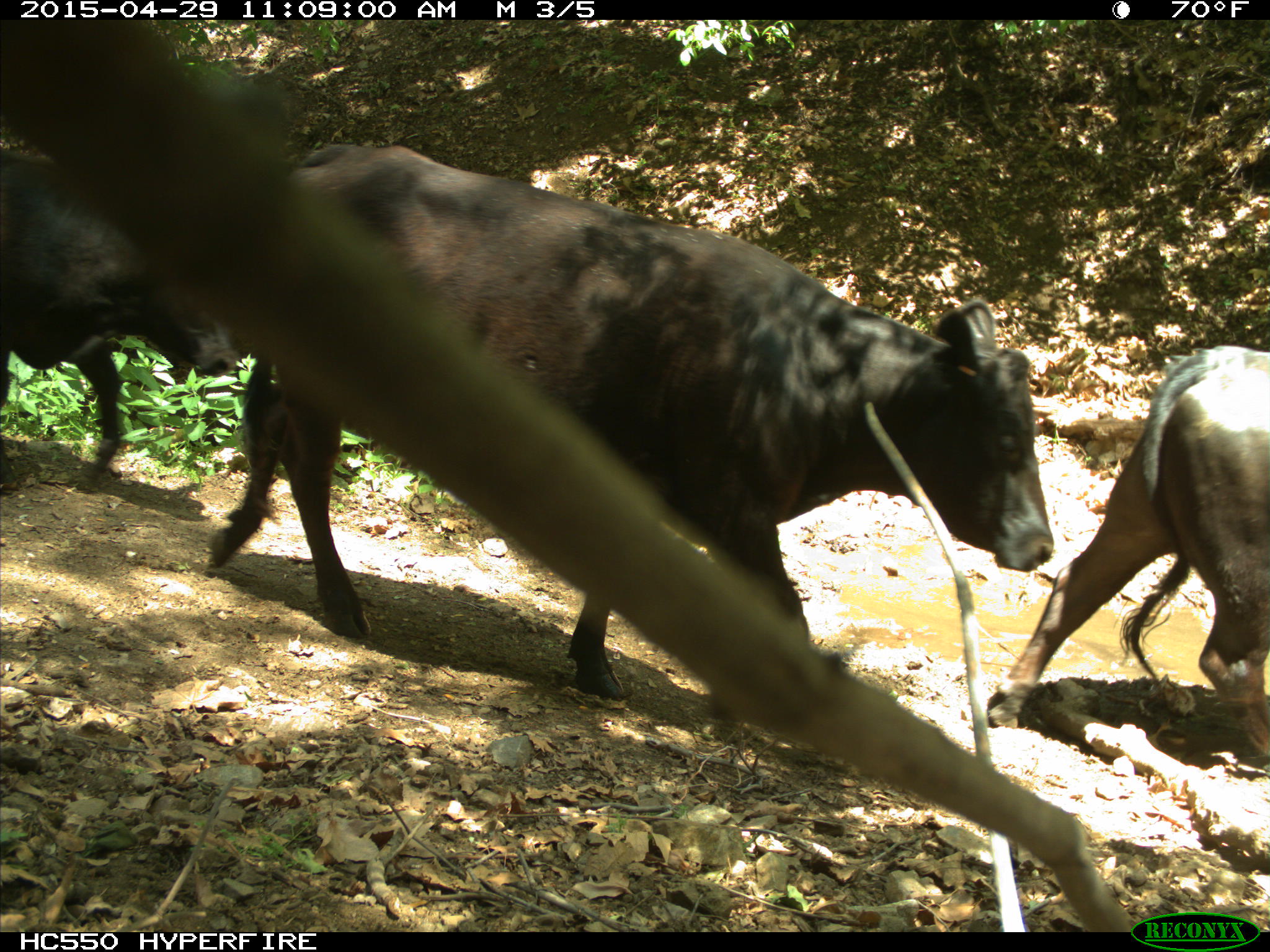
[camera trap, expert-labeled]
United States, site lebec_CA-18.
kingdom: Animalia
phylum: Chordata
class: Mammalia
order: Artiodactyla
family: Bovidae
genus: Bos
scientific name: Bos taurus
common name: domestic cow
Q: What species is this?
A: Bos taurus (domestic cow).